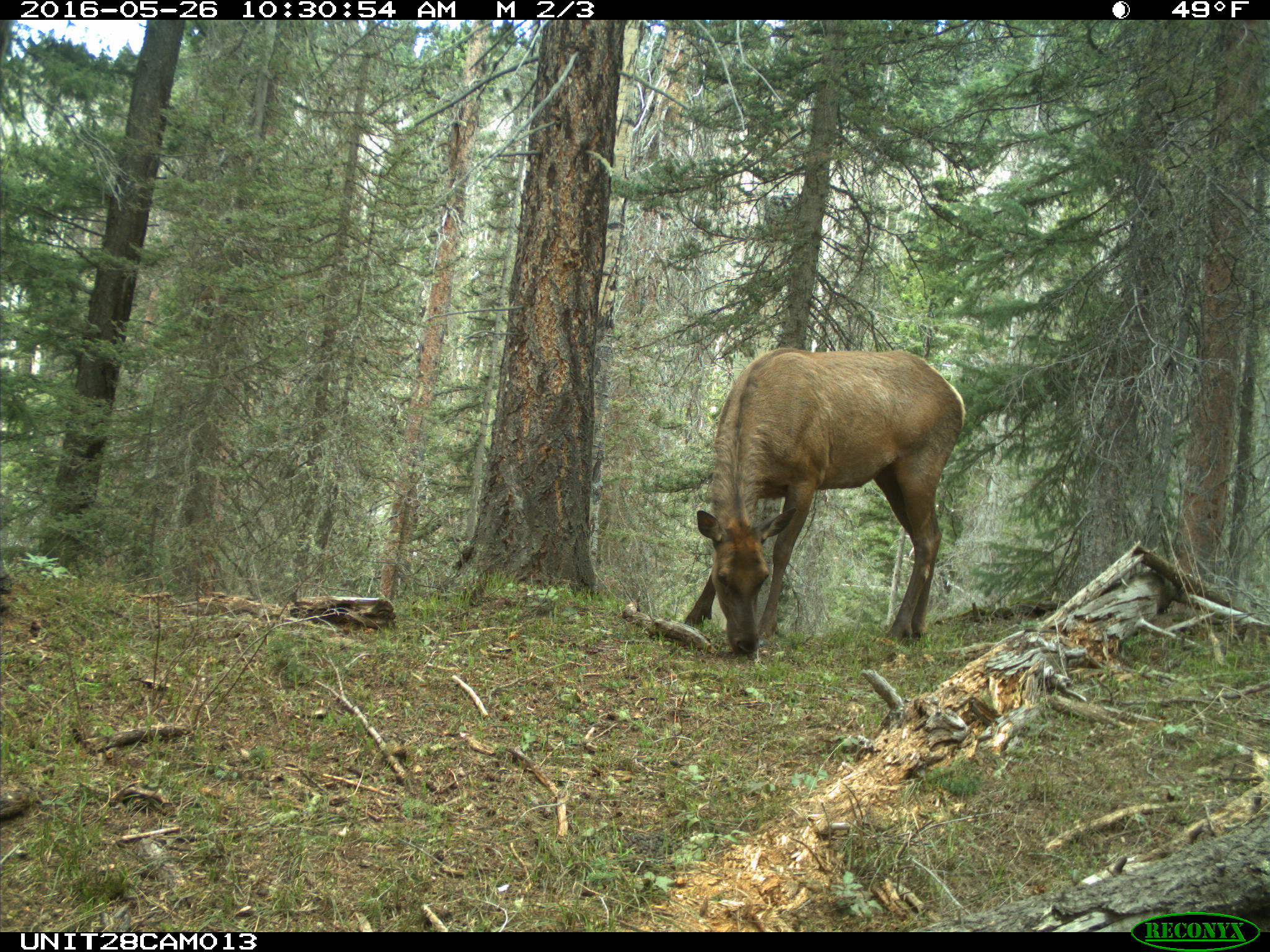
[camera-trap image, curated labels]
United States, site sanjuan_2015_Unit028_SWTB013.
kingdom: Animalia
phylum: Chordata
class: Mammalia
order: Artiodactyla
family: Cervidae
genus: Cervus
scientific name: Cervus elaphus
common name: red deer